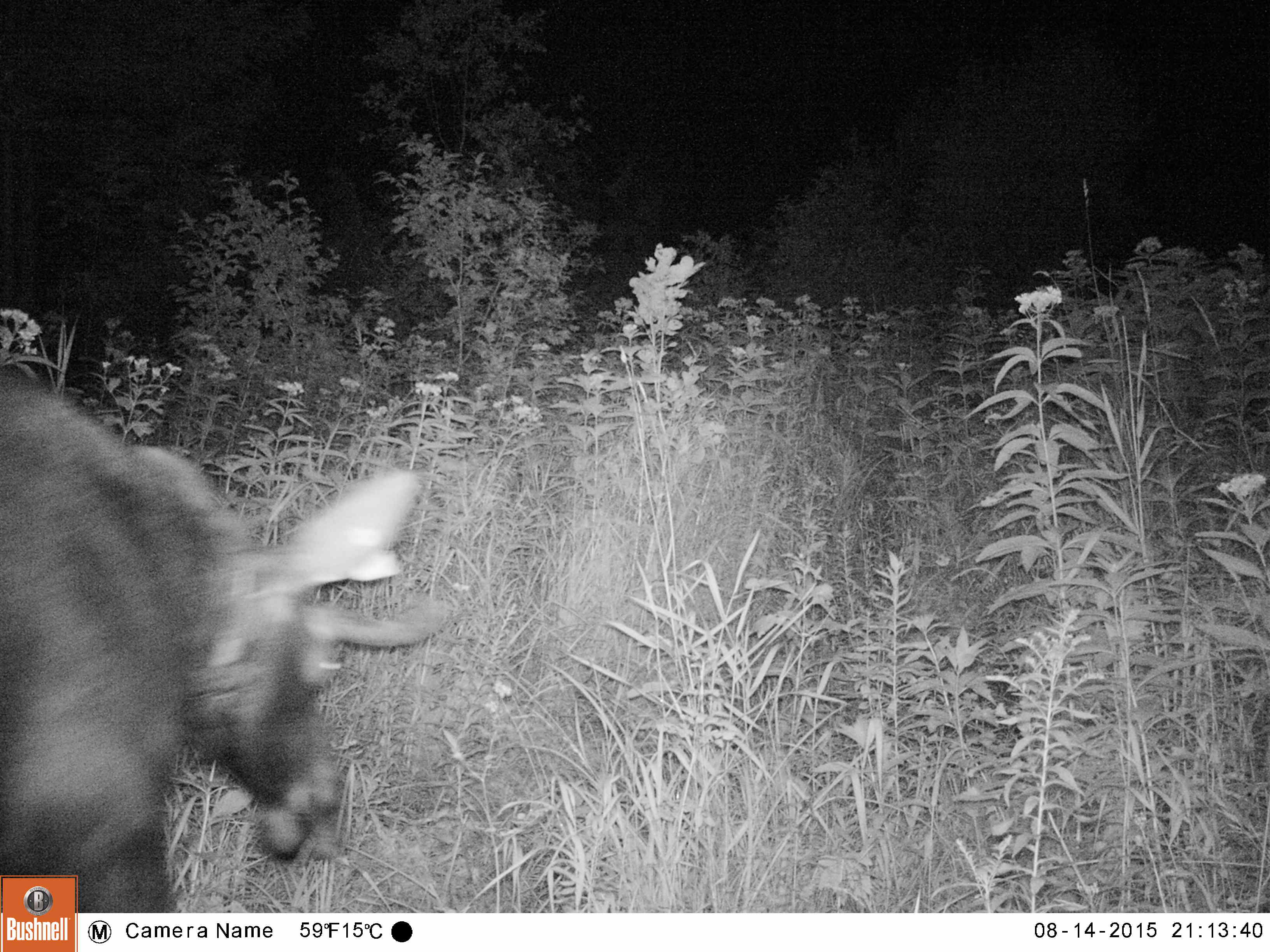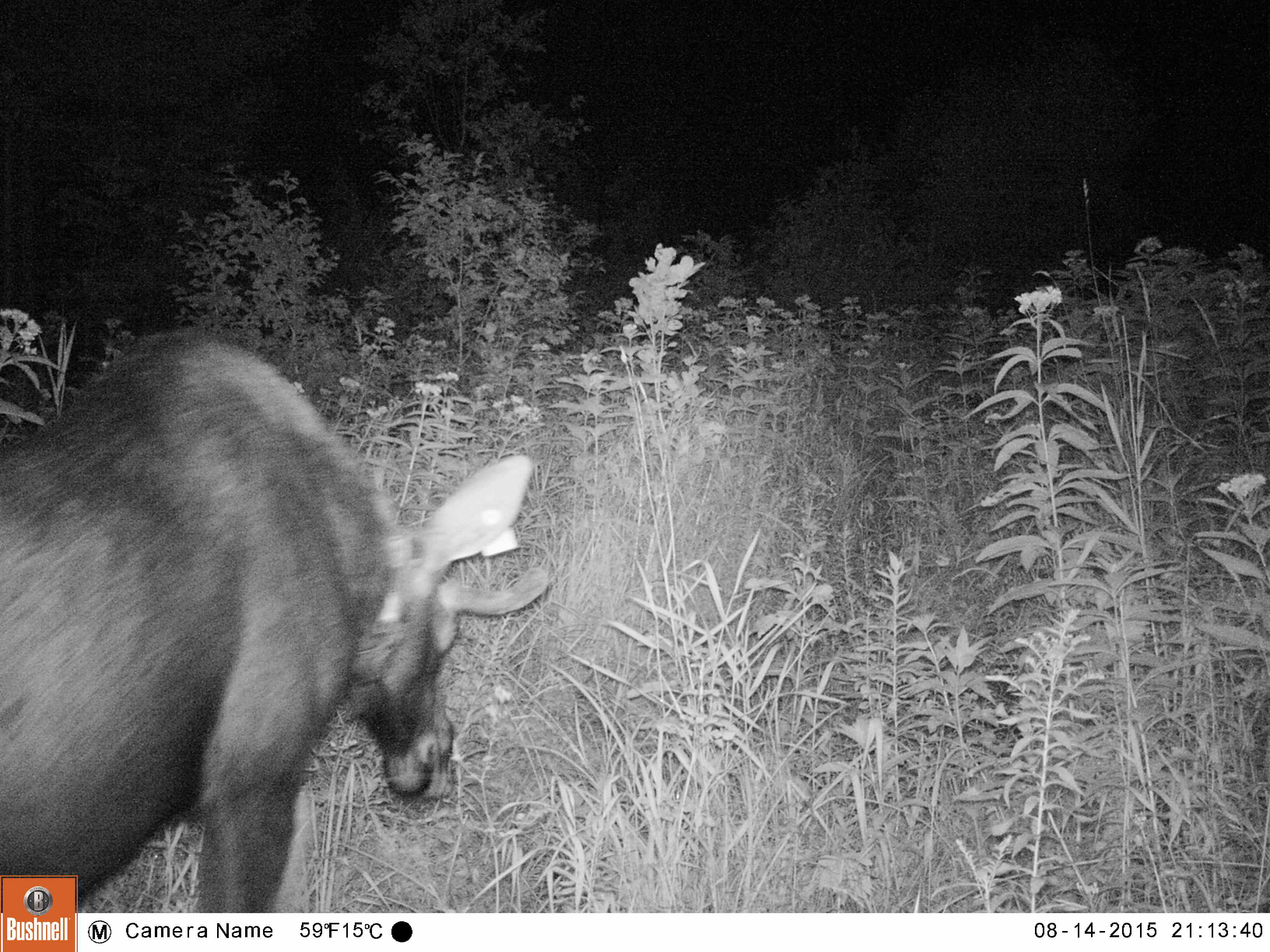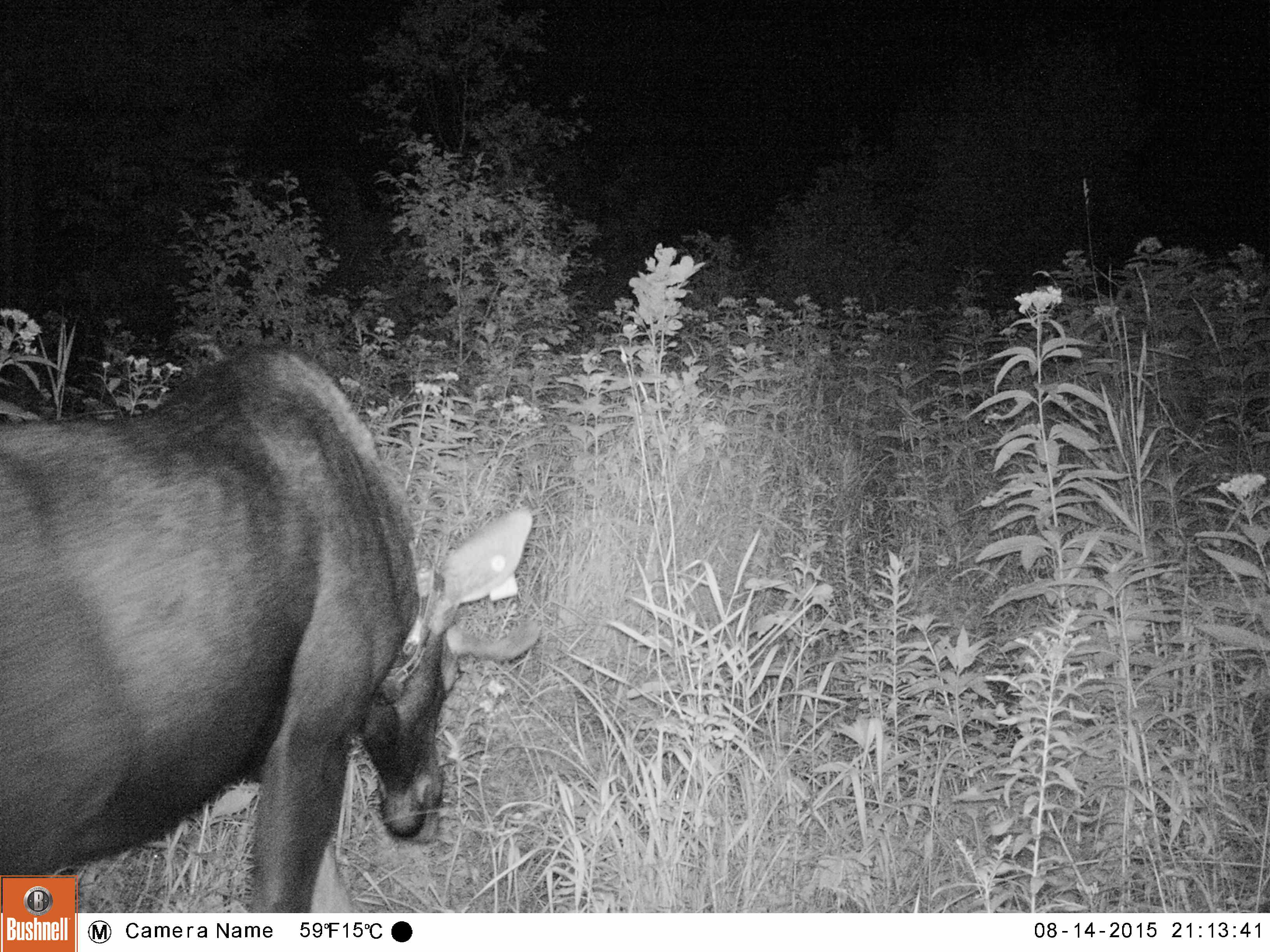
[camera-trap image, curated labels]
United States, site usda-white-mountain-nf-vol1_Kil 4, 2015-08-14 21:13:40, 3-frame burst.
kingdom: Animalia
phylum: Chordata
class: Mammalia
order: Artiodactyla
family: Cervidae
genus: Alces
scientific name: Alces alces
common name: moose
Moose (Alces alces).